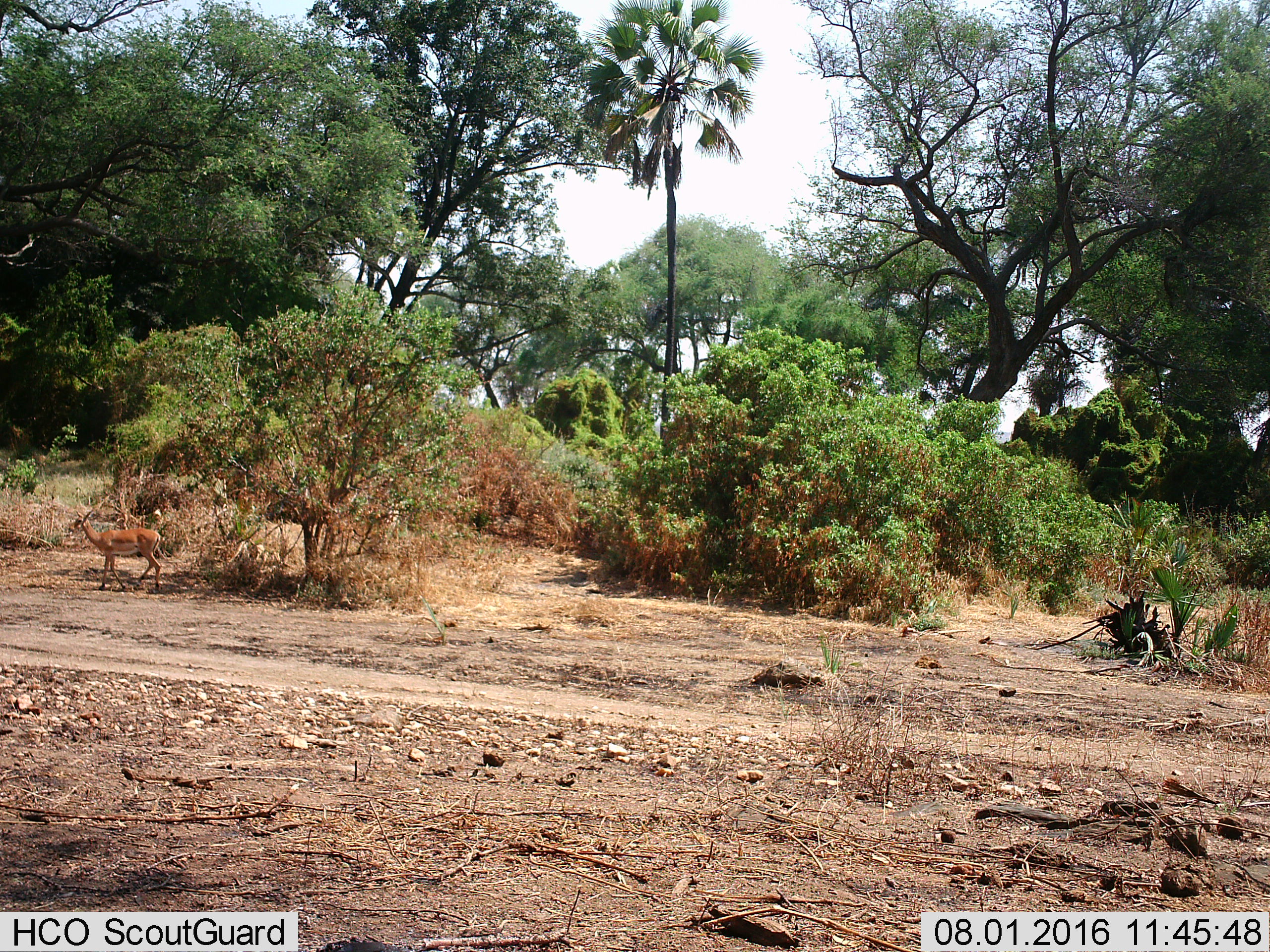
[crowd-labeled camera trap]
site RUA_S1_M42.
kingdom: Animalia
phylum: Chordata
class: Mammalia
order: Artiodactyla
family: Bovidae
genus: Aepyceros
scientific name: Aepyceros melampus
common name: impala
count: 1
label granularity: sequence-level